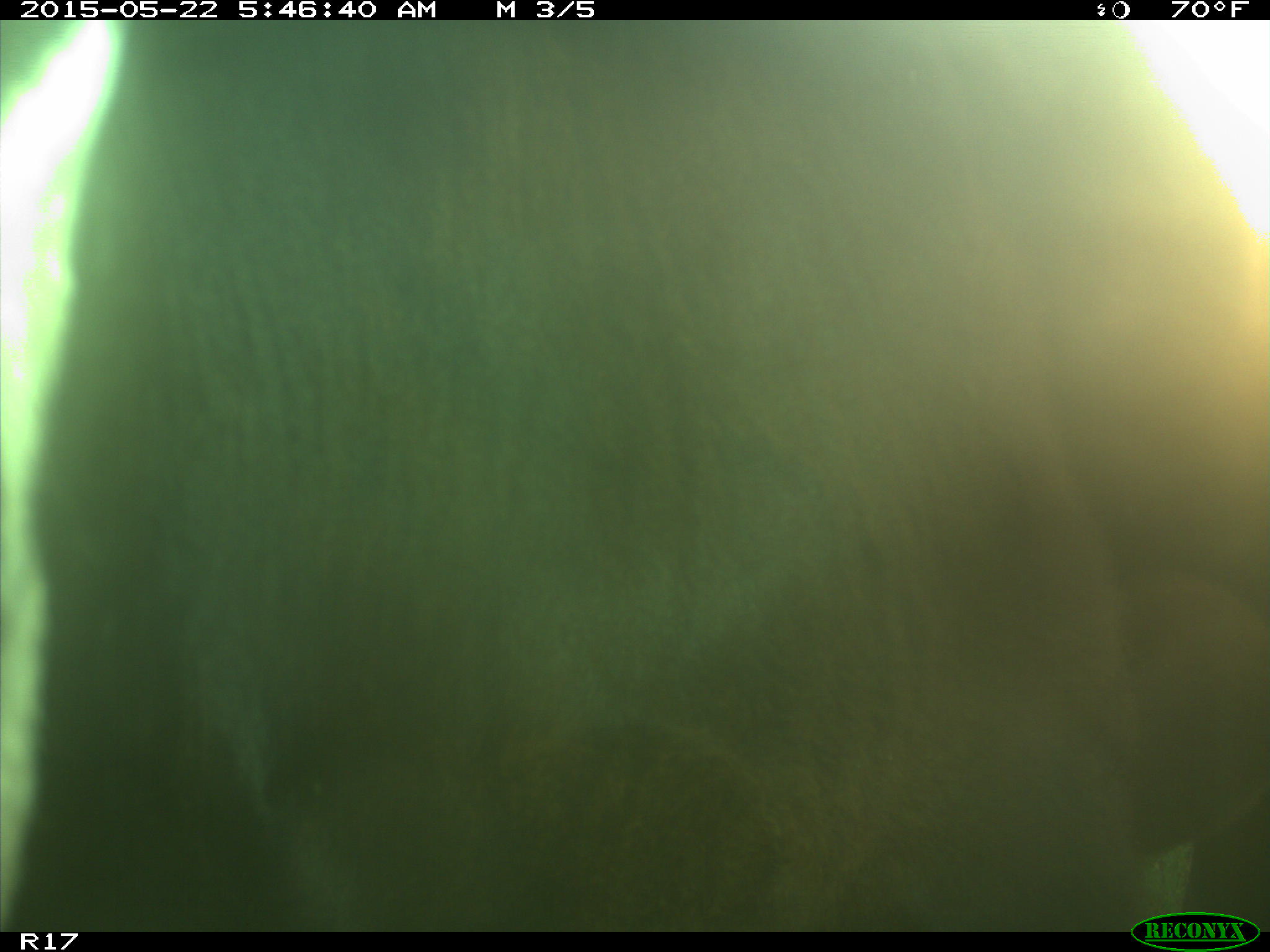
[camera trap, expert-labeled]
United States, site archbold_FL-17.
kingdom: Animalia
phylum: Chordata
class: Mammalia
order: Artiodactyla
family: Bovidae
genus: Bos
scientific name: Bos taurus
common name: domestic cow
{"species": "Bos taurus (domestic cow)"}